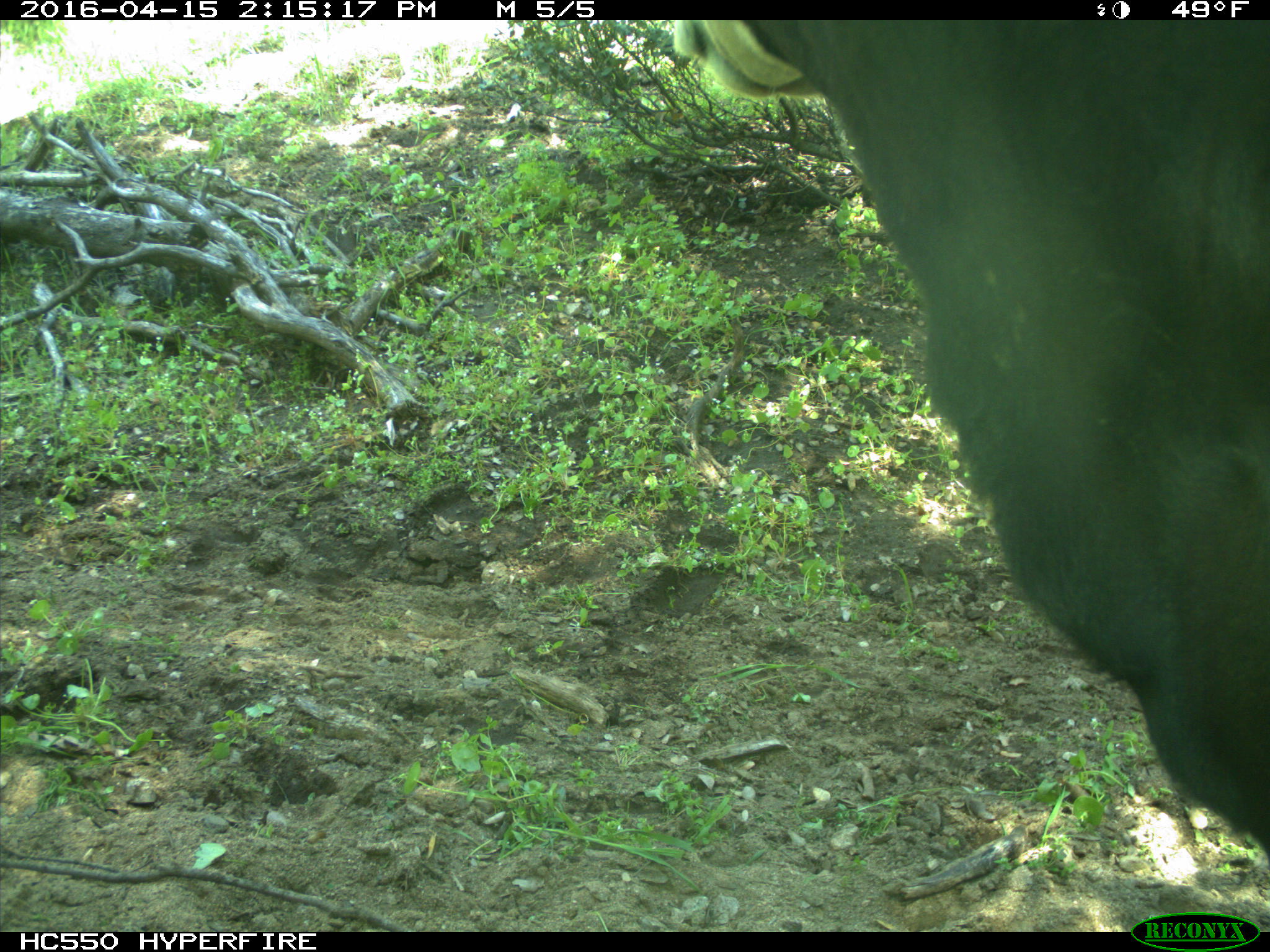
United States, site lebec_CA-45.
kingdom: Animalia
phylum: Chordata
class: Mammalia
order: Artiodactyla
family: Bovidae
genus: Bos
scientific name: Bos taurus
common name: domestic cow